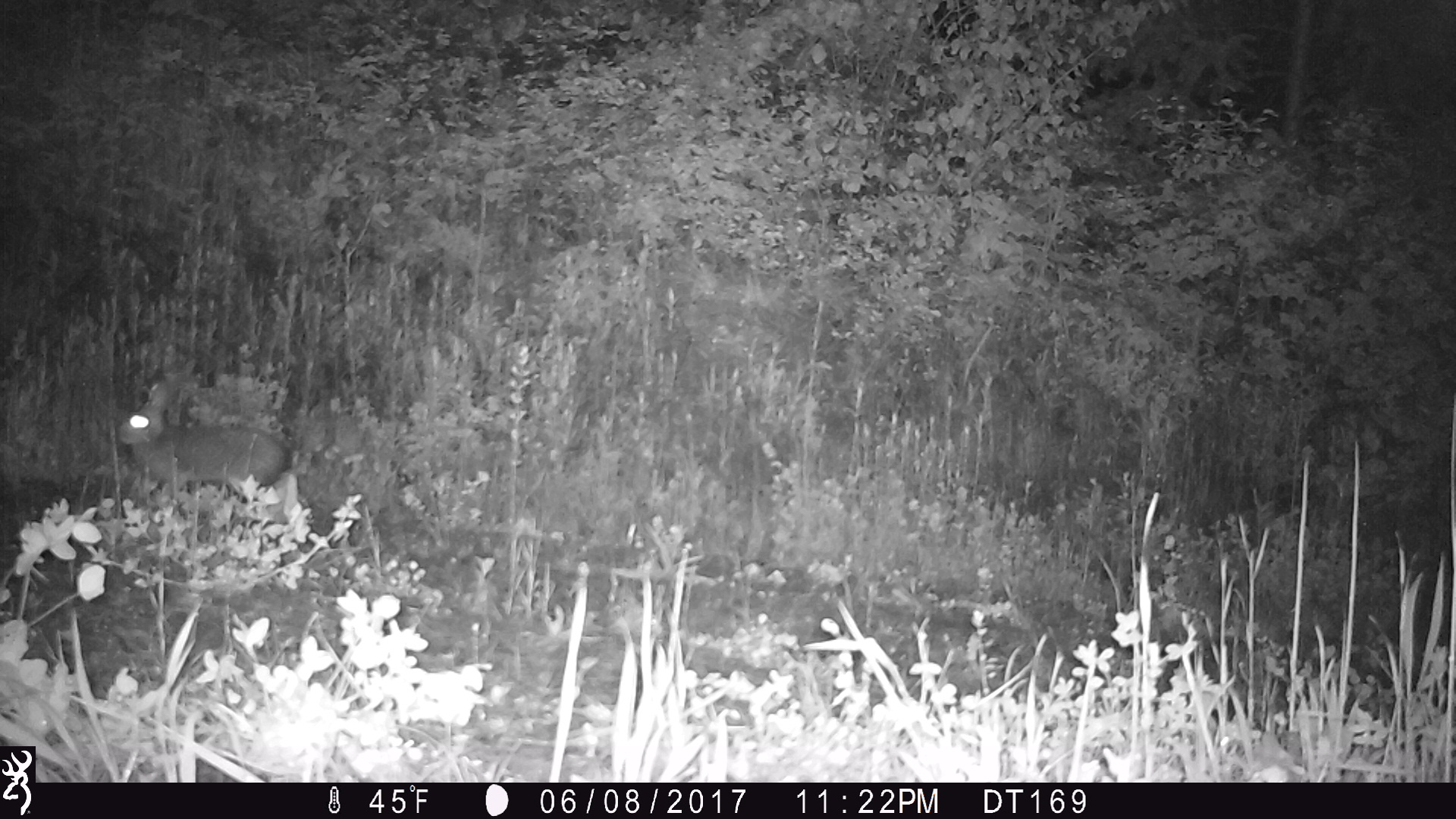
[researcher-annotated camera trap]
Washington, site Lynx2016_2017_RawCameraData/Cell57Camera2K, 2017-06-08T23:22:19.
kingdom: Animalia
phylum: Chordata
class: Mammalia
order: Lagomorpha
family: Leporidae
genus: Lepus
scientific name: Lepus americanus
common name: snowshoe hare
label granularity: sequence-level